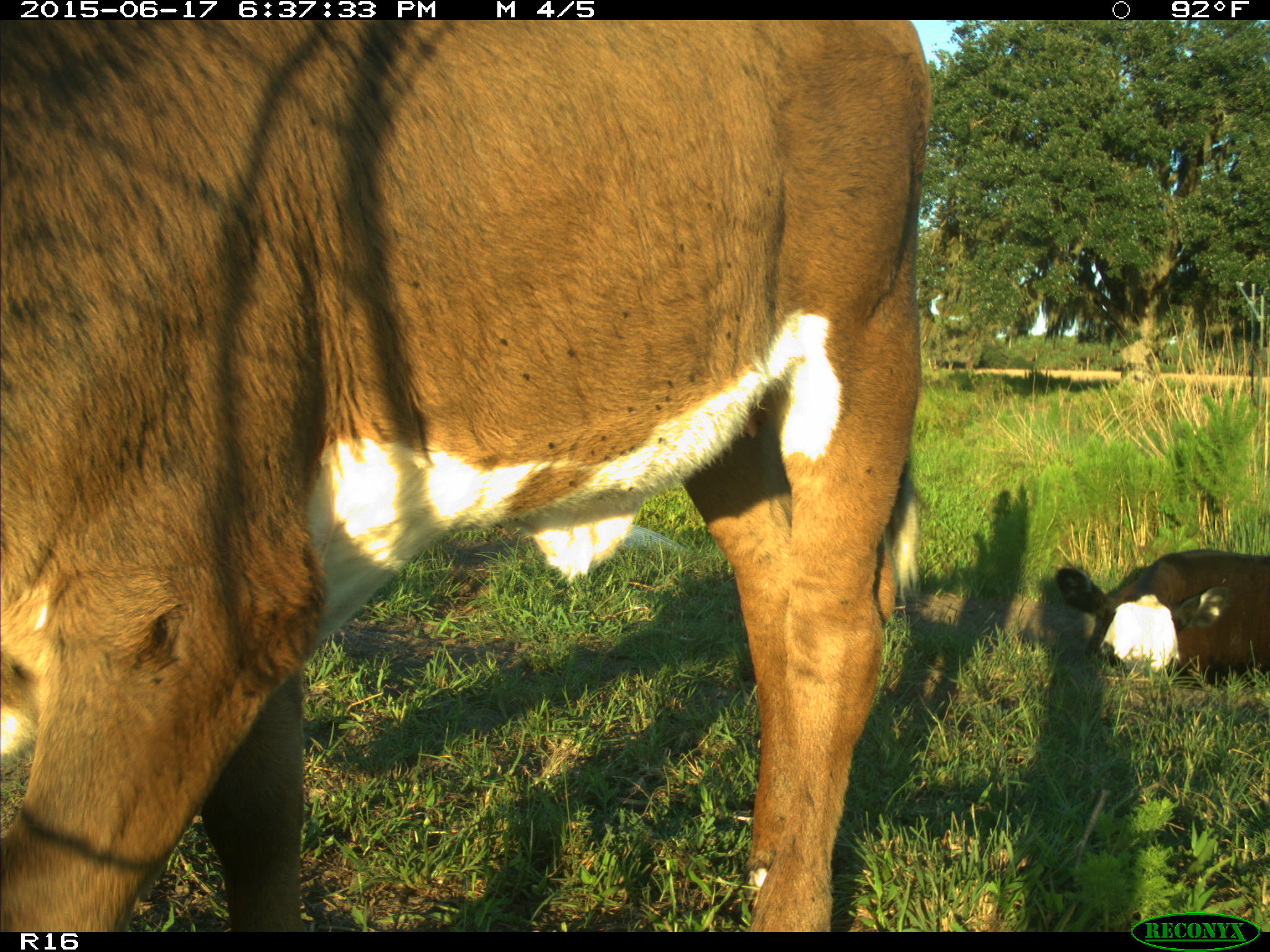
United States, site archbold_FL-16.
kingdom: Animalia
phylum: Chordata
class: Mammalia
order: Artiodactyla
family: Bovidae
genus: Bos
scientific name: Bos taurus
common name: domestic cow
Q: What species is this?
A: Bos taurus (domestic cow).